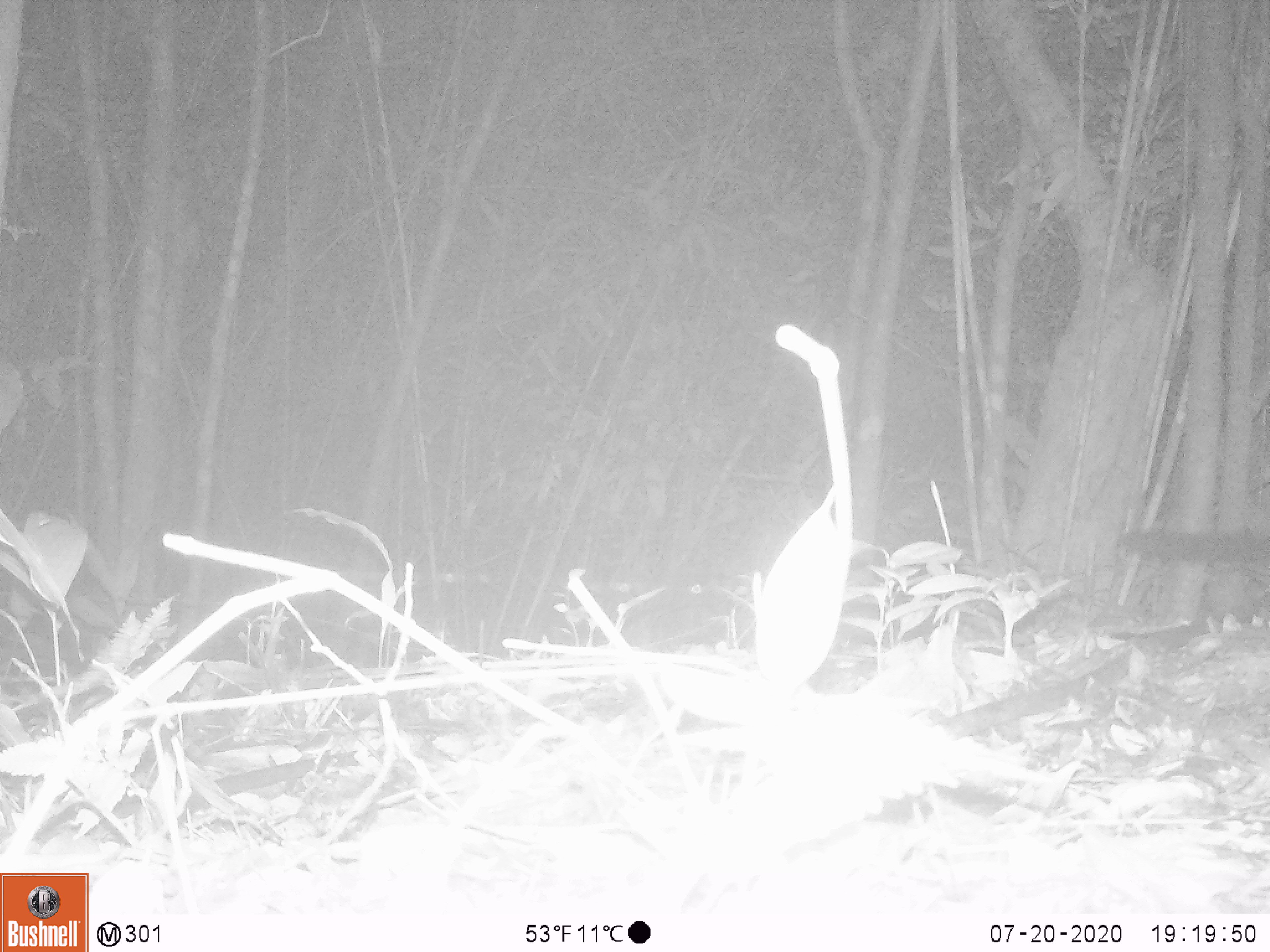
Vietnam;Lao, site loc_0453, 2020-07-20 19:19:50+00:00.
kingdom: Animalia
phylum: Chordata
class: Mammalia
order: Carnivora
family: Viverridae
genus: Paguma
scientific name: Paguma larvata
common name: masked palm civet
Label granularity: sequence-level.